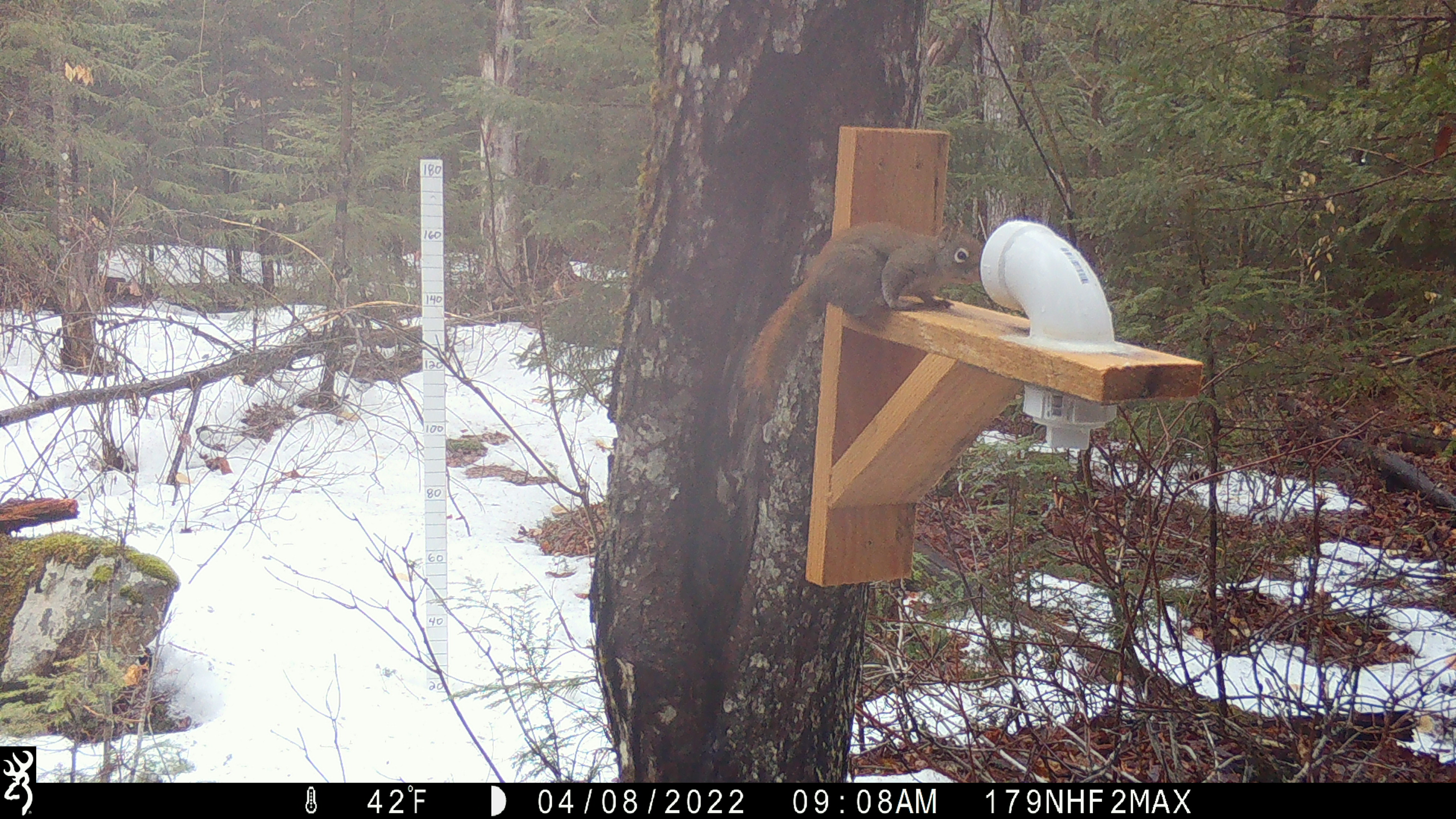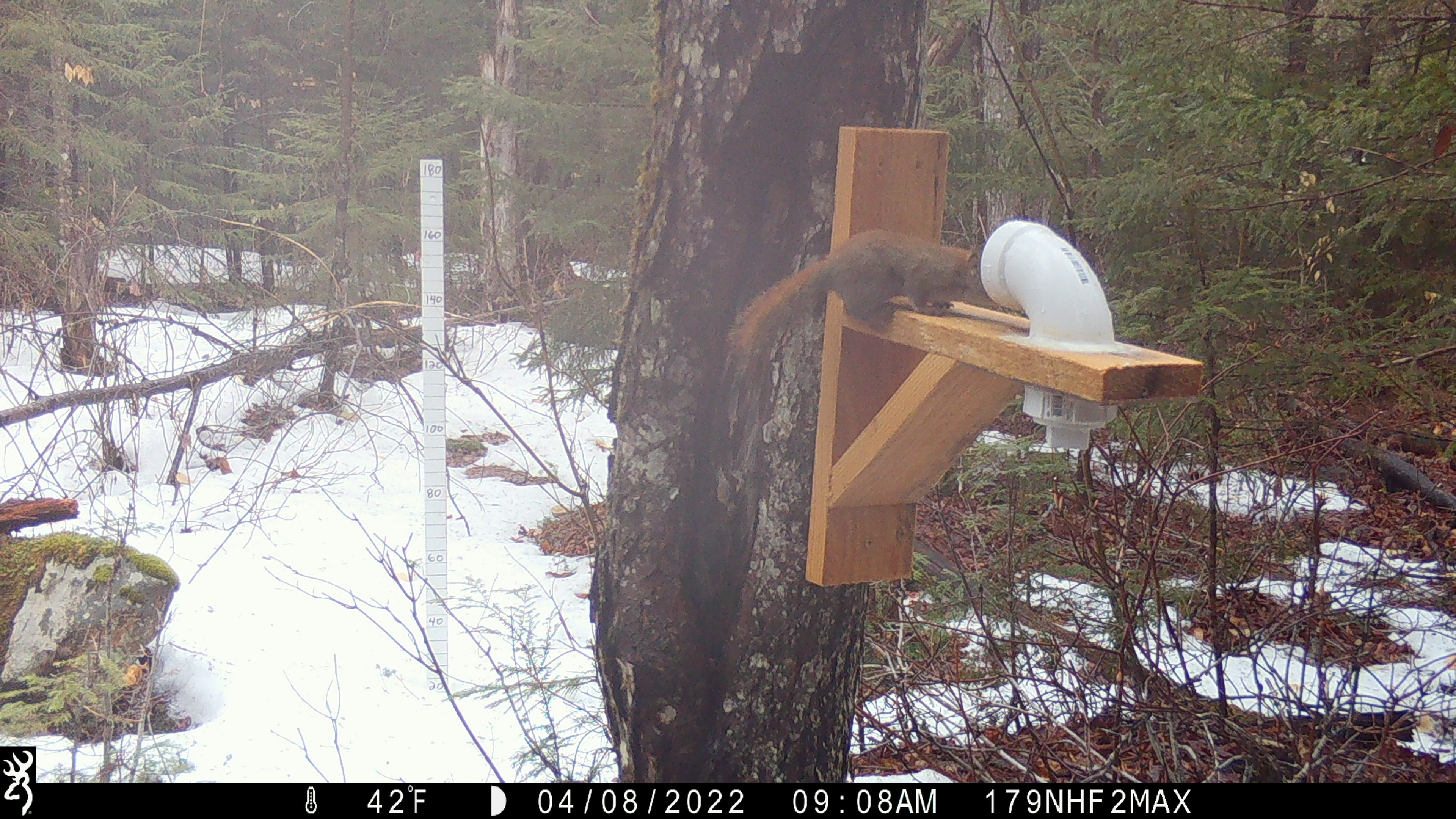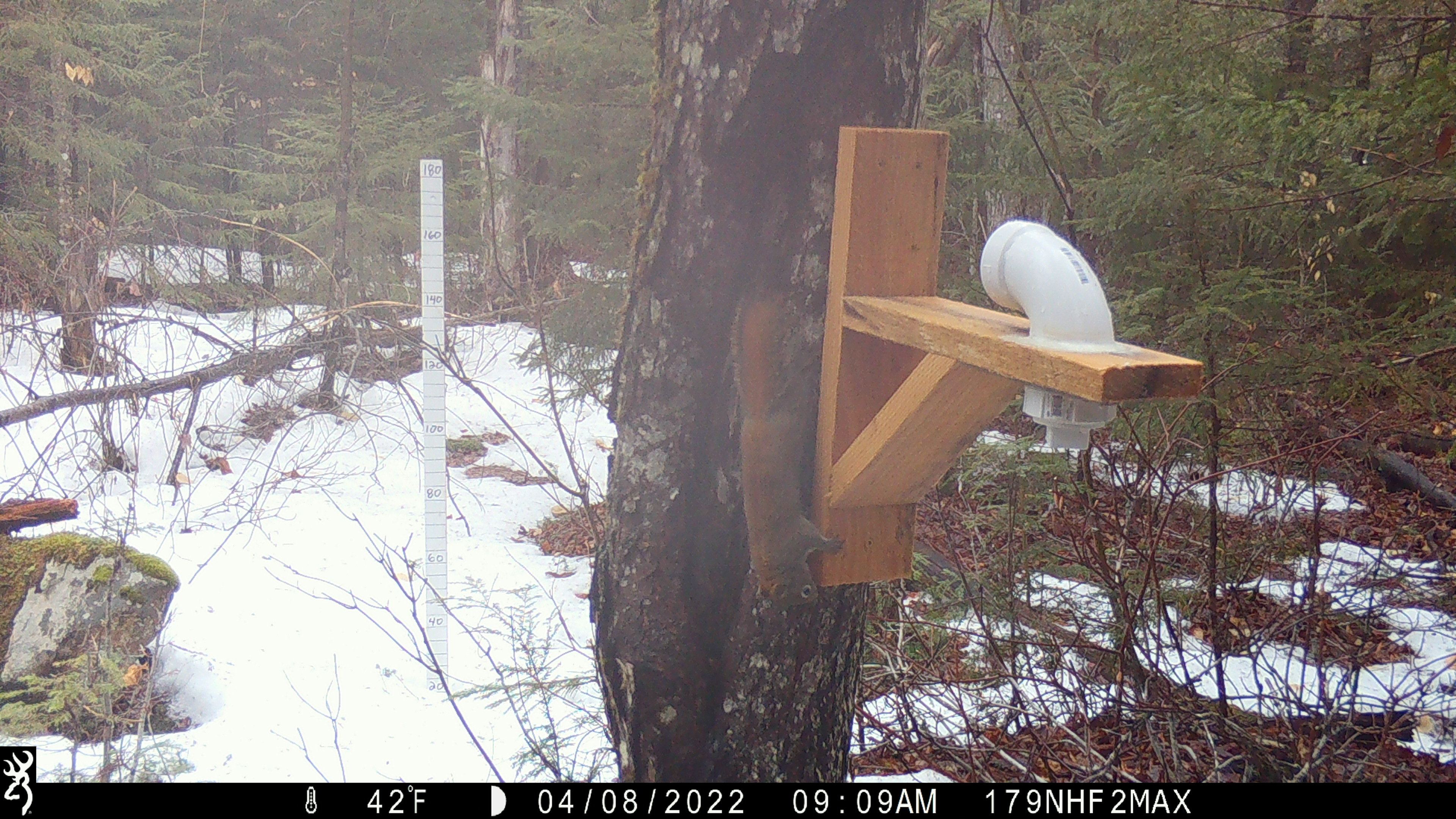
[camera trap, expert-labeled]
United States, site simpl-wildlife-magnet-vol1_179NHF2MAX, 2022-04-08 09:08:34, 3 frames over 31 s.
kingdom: Animalia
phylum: Chordata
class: Mammalia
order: Rodentia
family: Sciuridae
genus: Tamiasciurus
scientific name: Tamiasciurus hudsonicus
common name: red squirrel